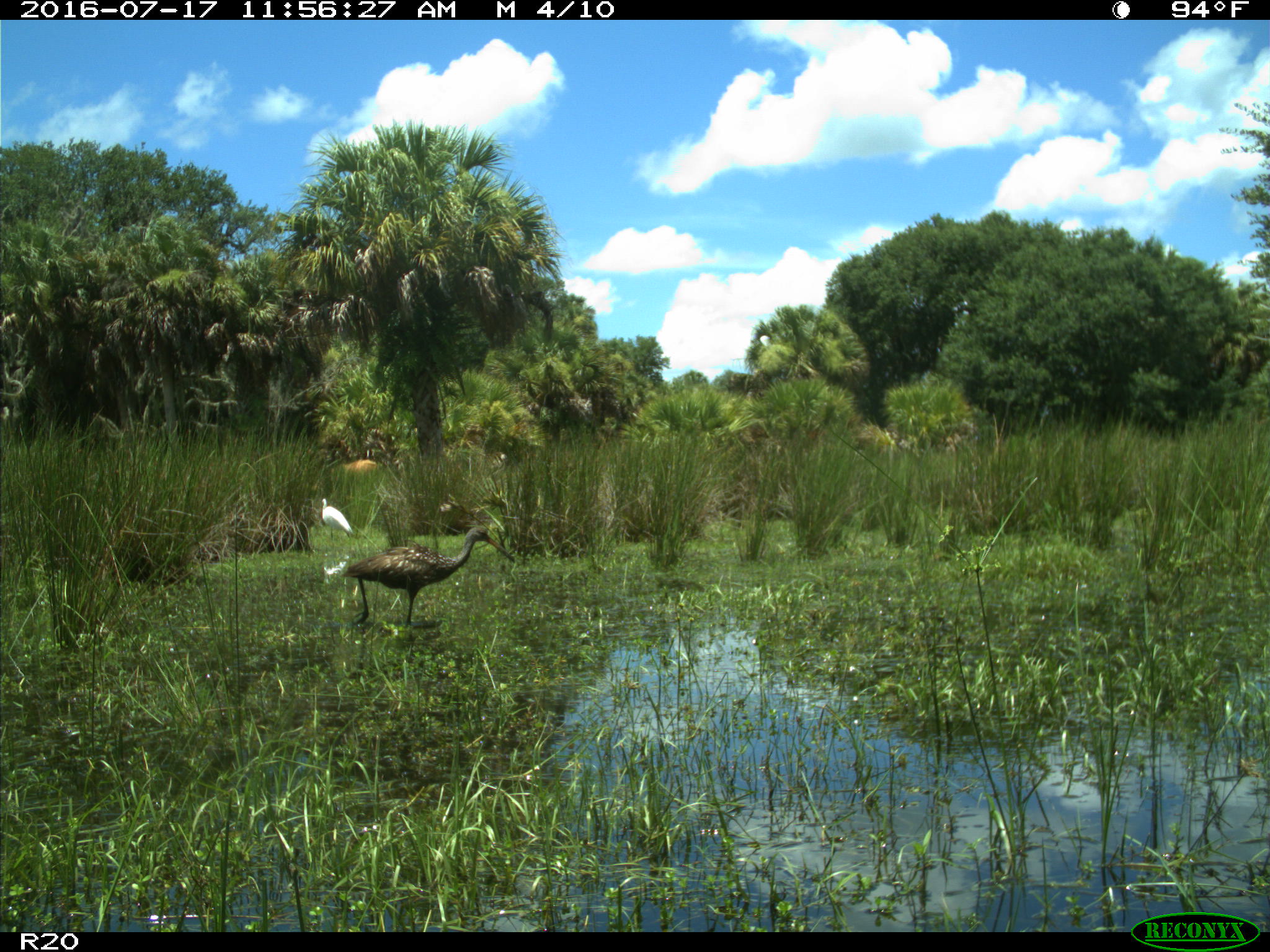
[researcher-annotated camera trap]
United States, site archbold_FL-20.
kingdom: Animalia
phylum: Chordata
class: Aves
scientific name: Aves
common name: birds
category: unidentified bird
Unidentified bird (birds) (Aves).